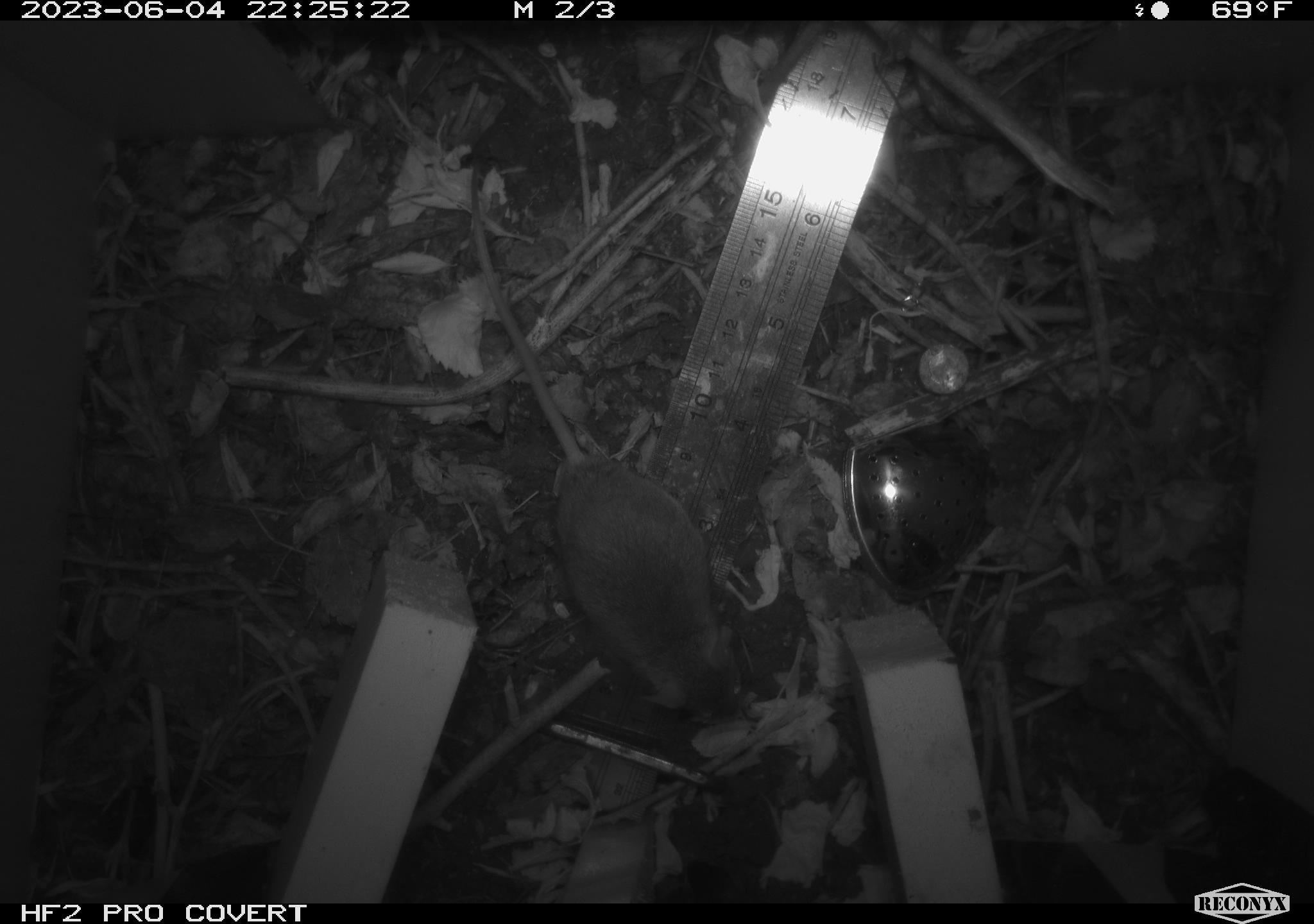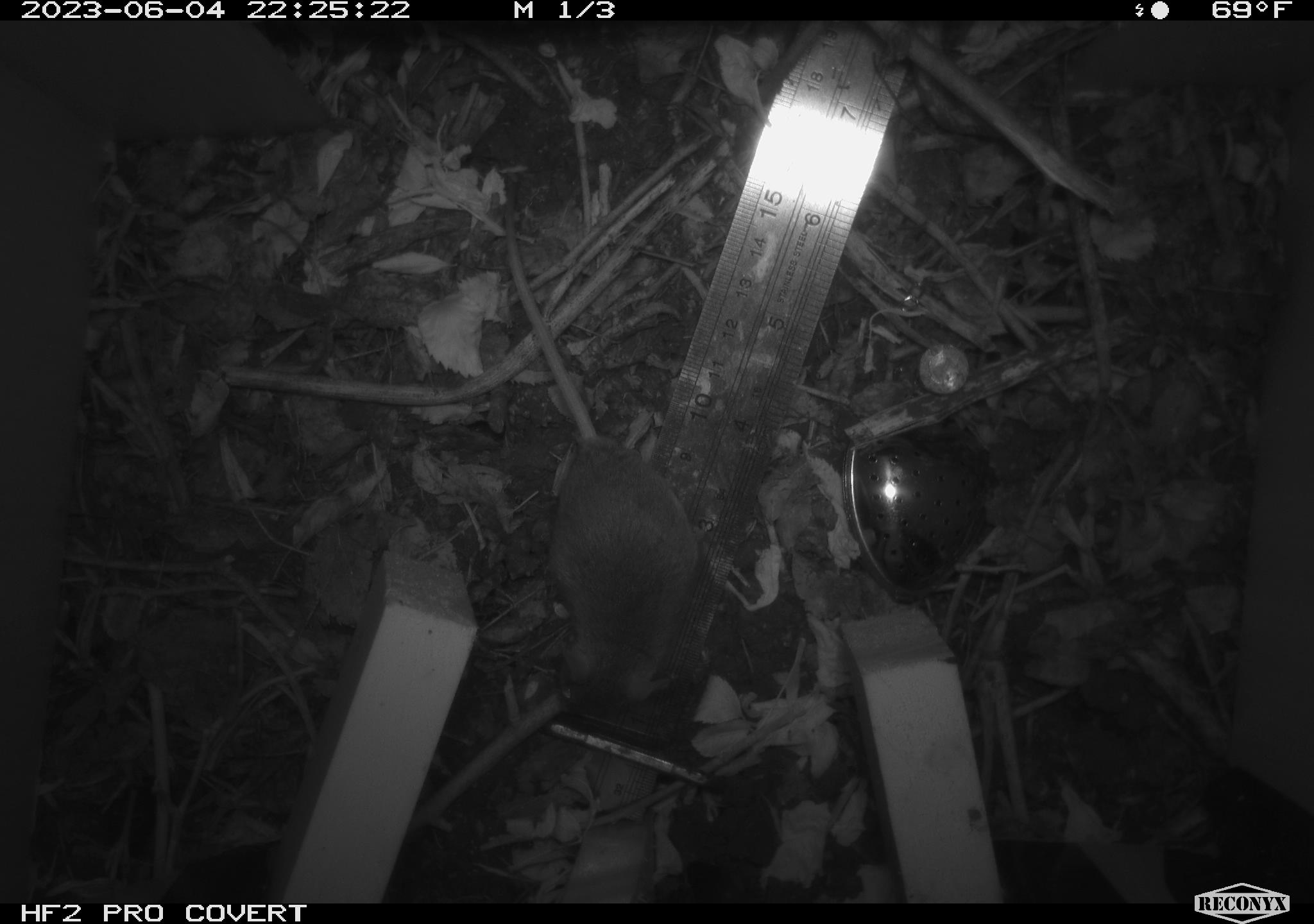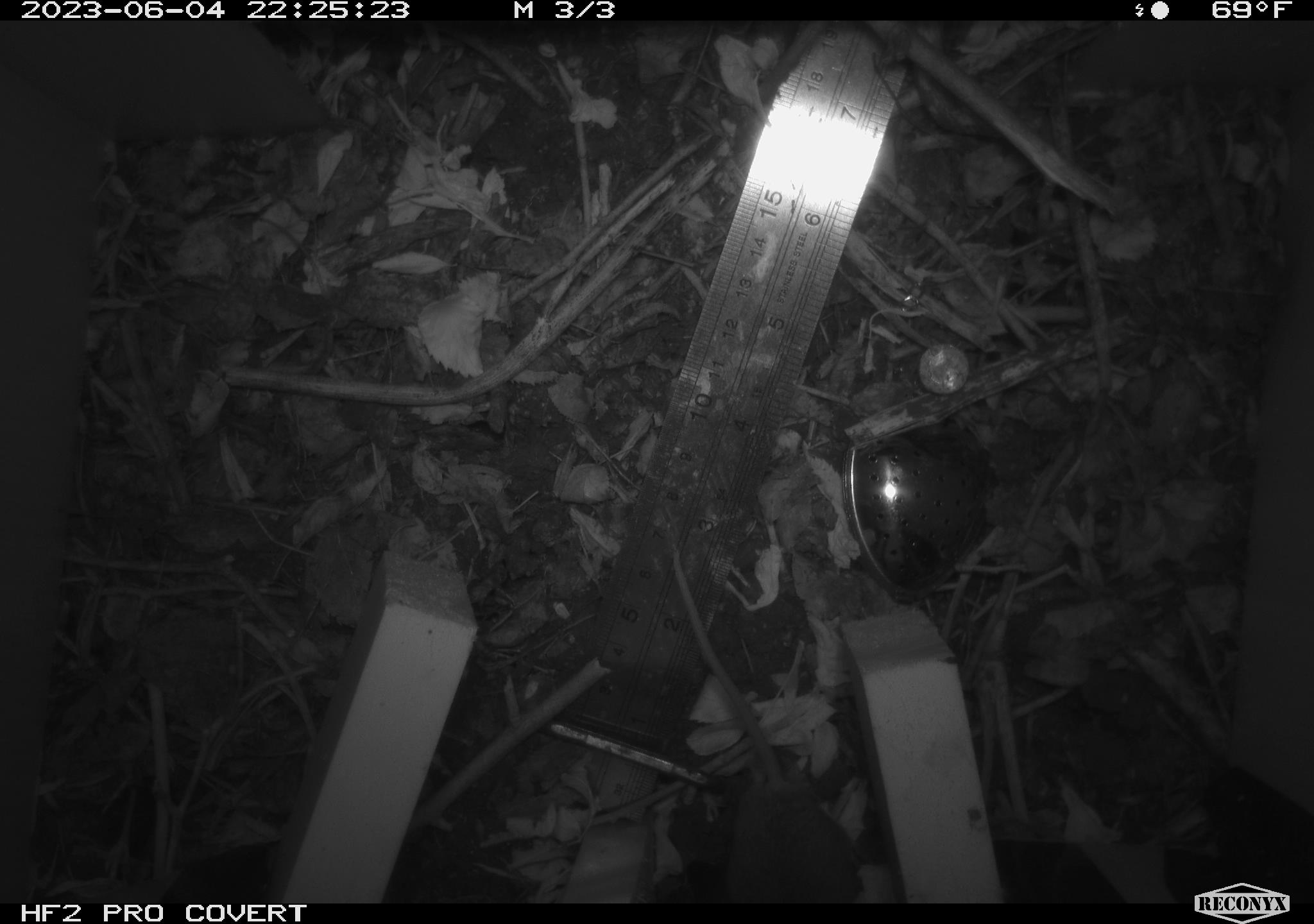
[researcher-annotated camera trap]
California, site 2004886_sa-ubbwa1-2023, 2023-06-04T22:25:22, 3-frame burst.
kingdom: Animalia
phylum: Chordata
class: Mammalia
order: Rodentia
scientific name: Rodentia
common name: rodent